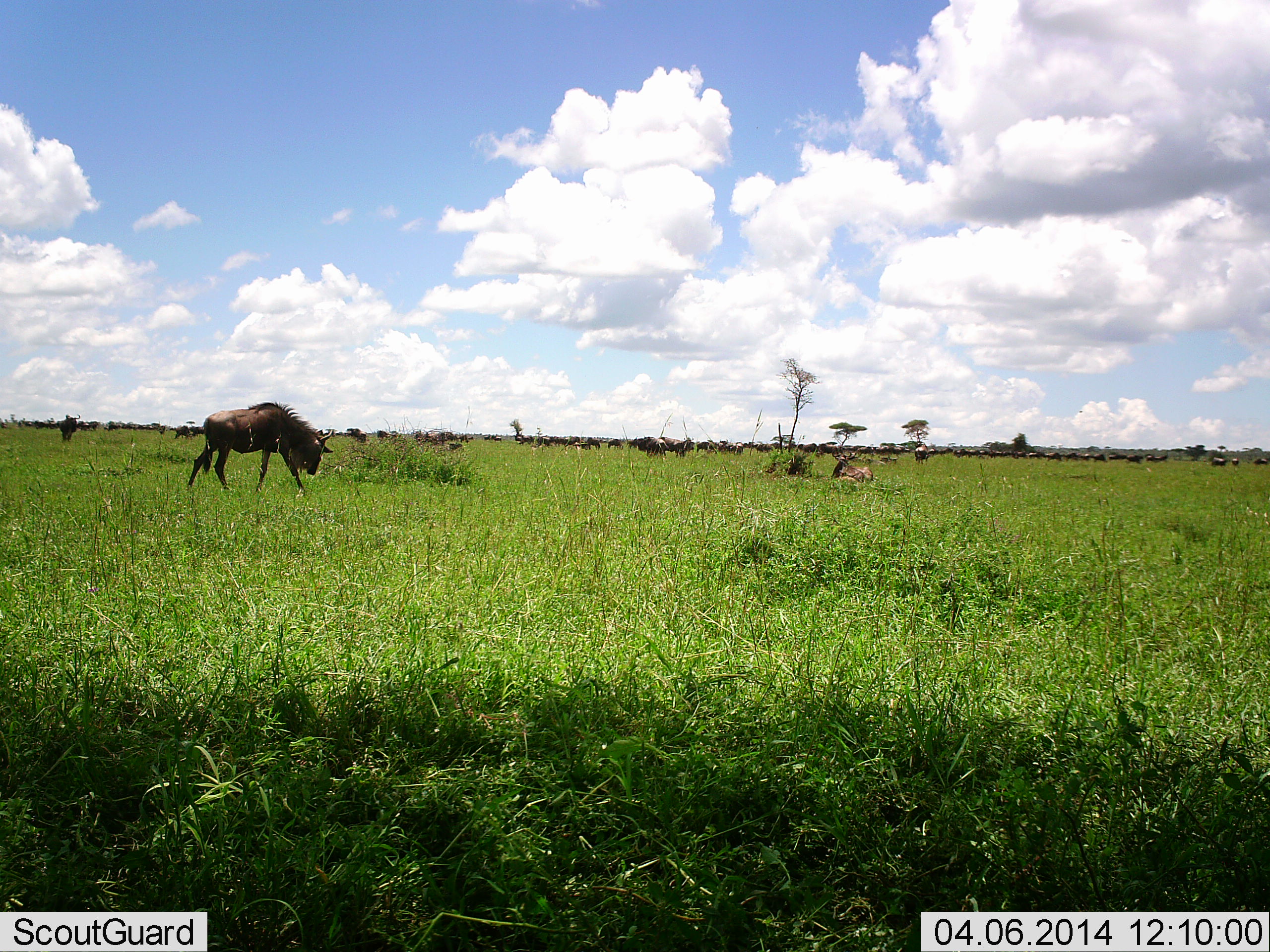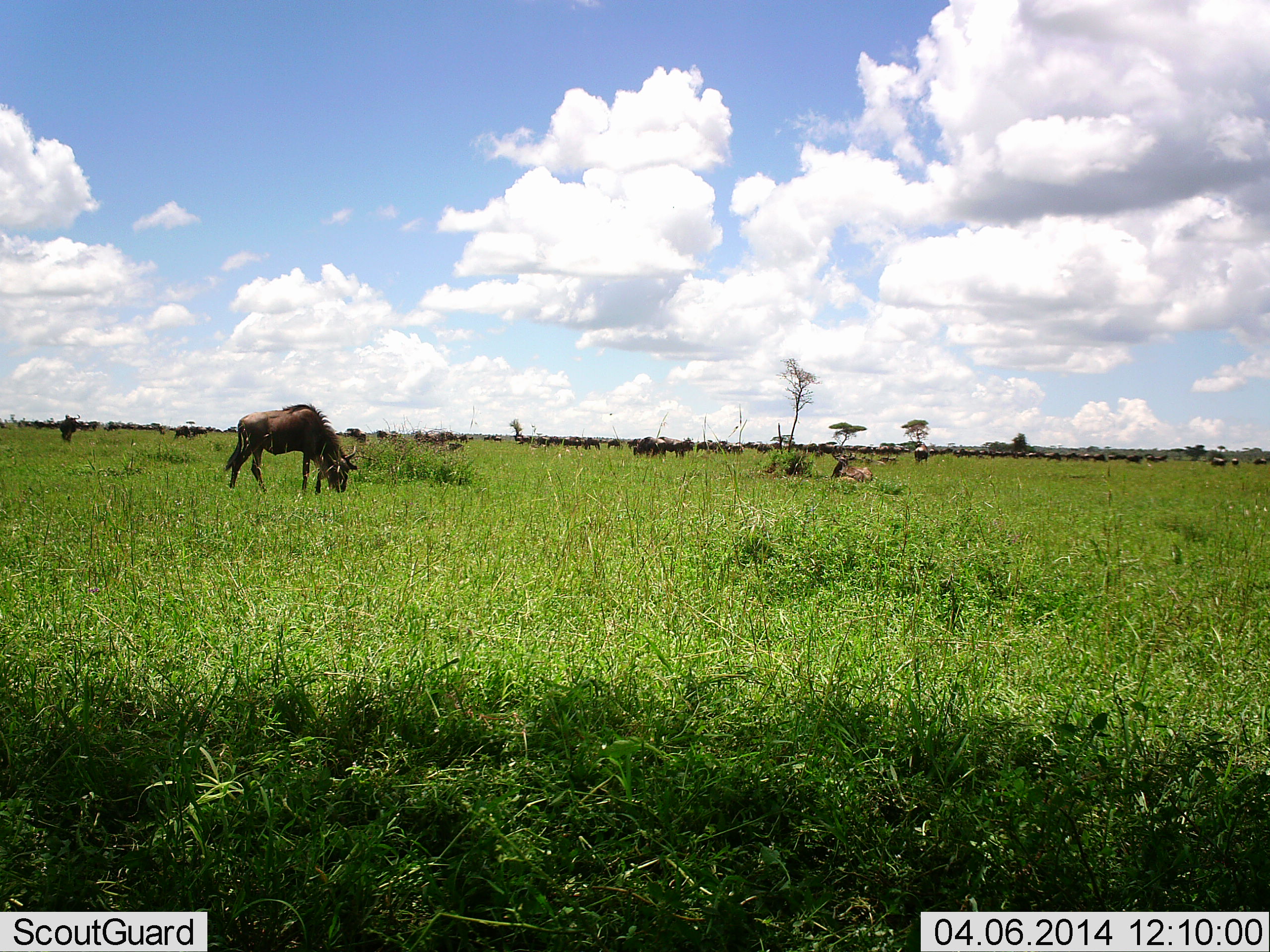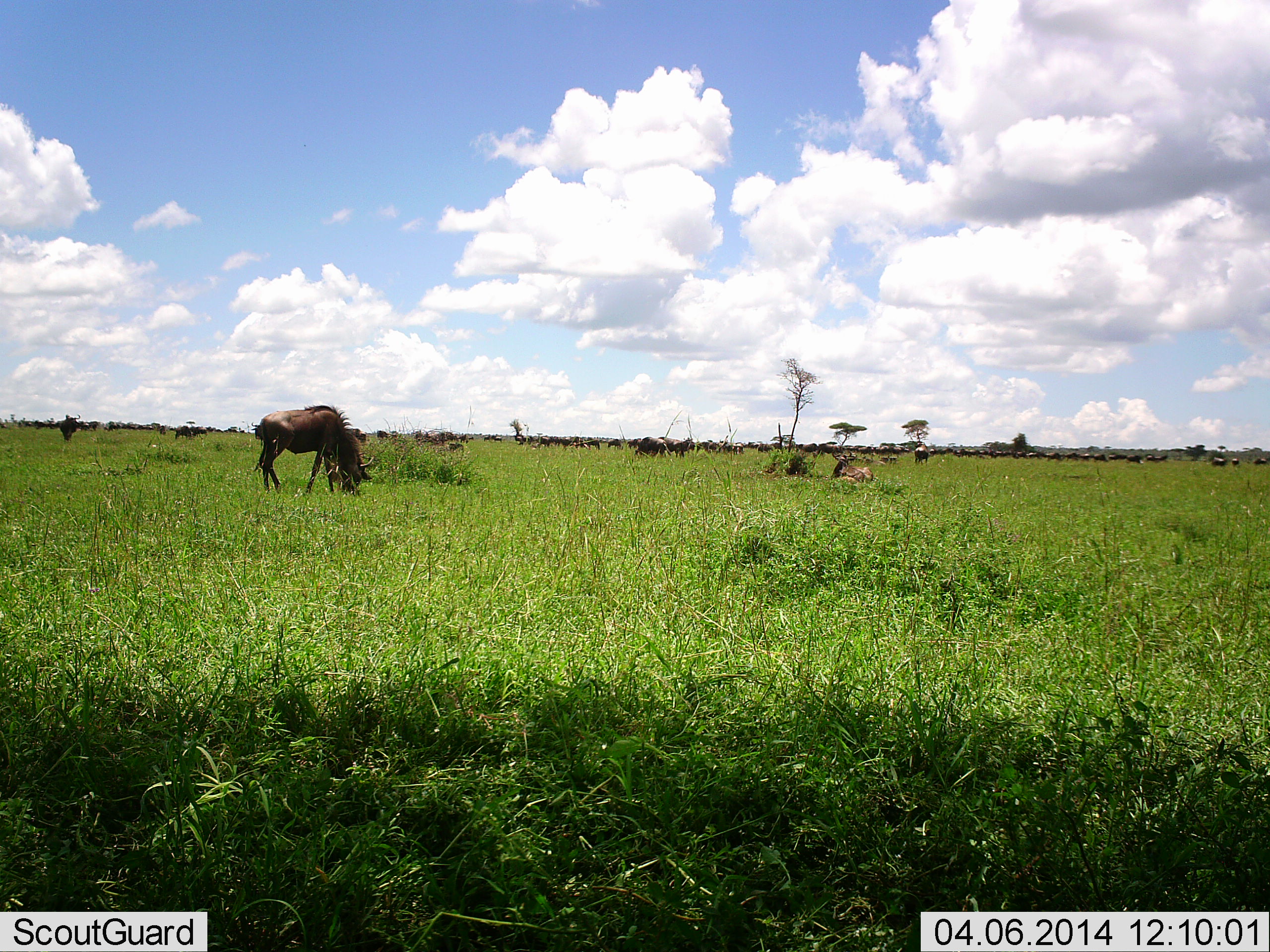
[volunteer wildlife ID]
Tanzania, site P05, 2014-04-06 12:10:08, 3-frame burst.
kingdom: Animalia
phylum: Chordata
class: Mammalia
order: Artiodactyla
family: Bovidae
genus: Connochaetes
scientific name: Connochaetes taurinus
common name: blue wildebeest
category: wildebeest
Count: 11-50.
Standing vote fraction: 40%.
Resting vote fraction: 20%.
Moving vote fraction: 40%.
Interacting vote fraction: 0%.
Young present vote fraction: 0%.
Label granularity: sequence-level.